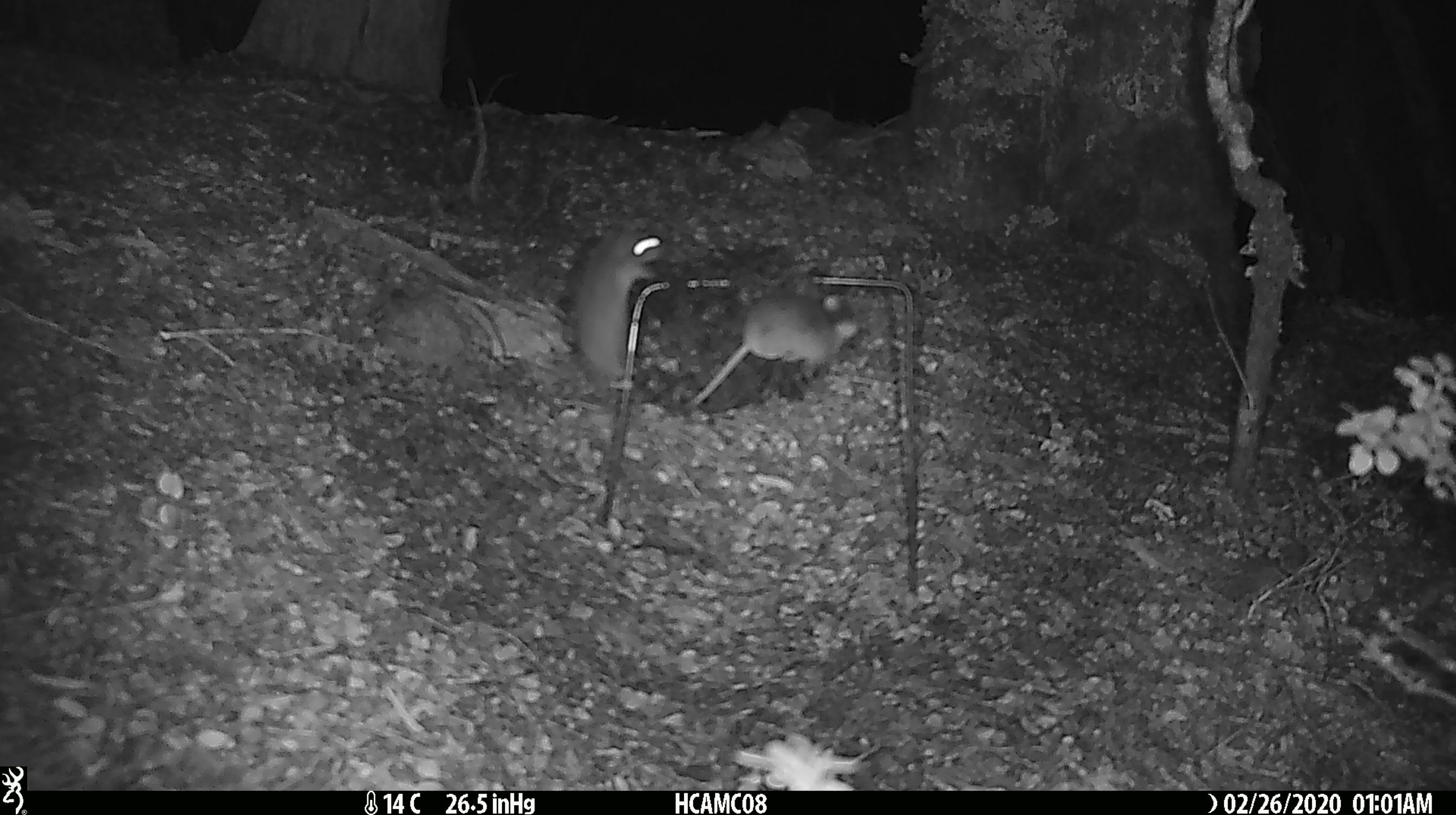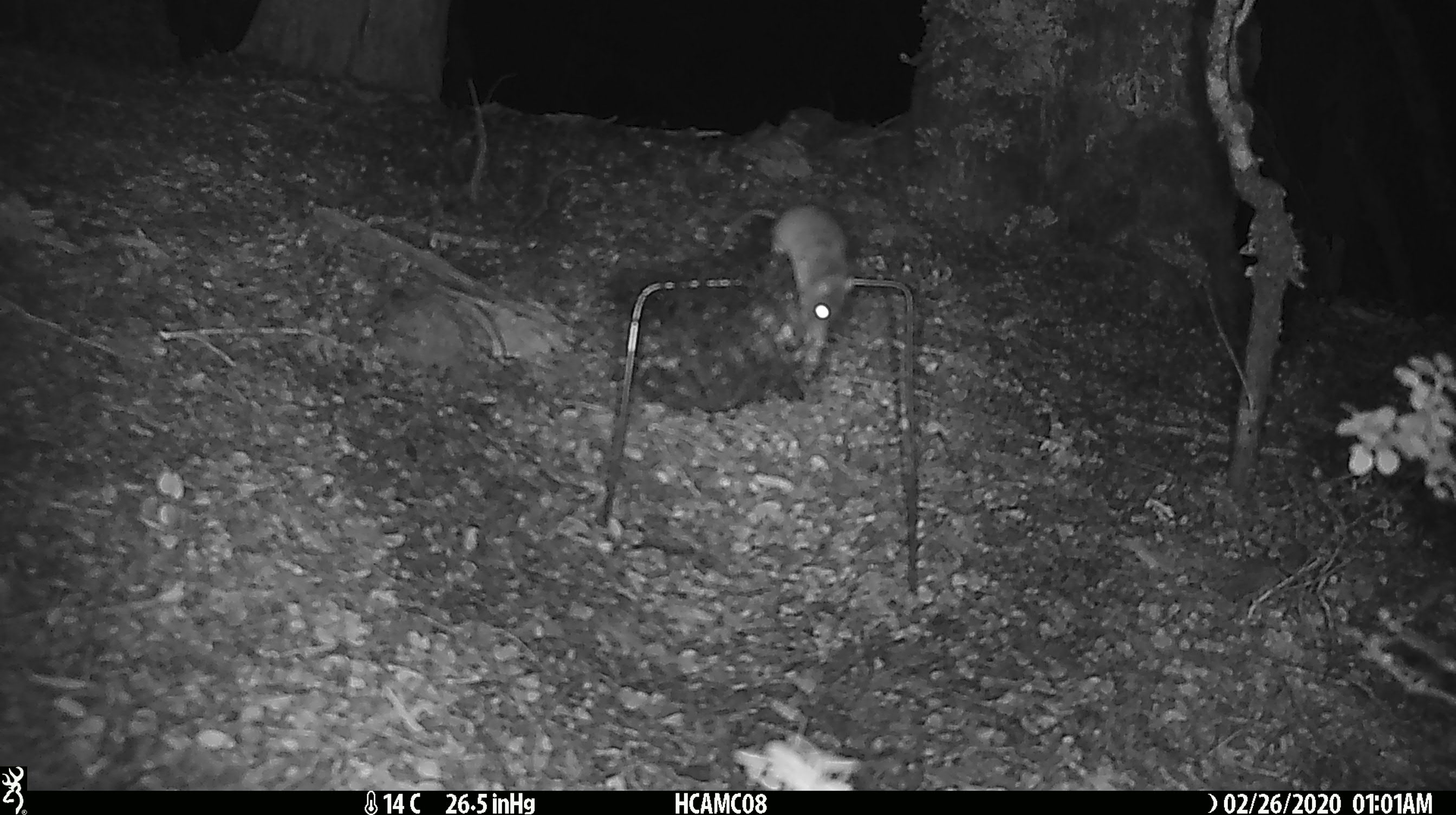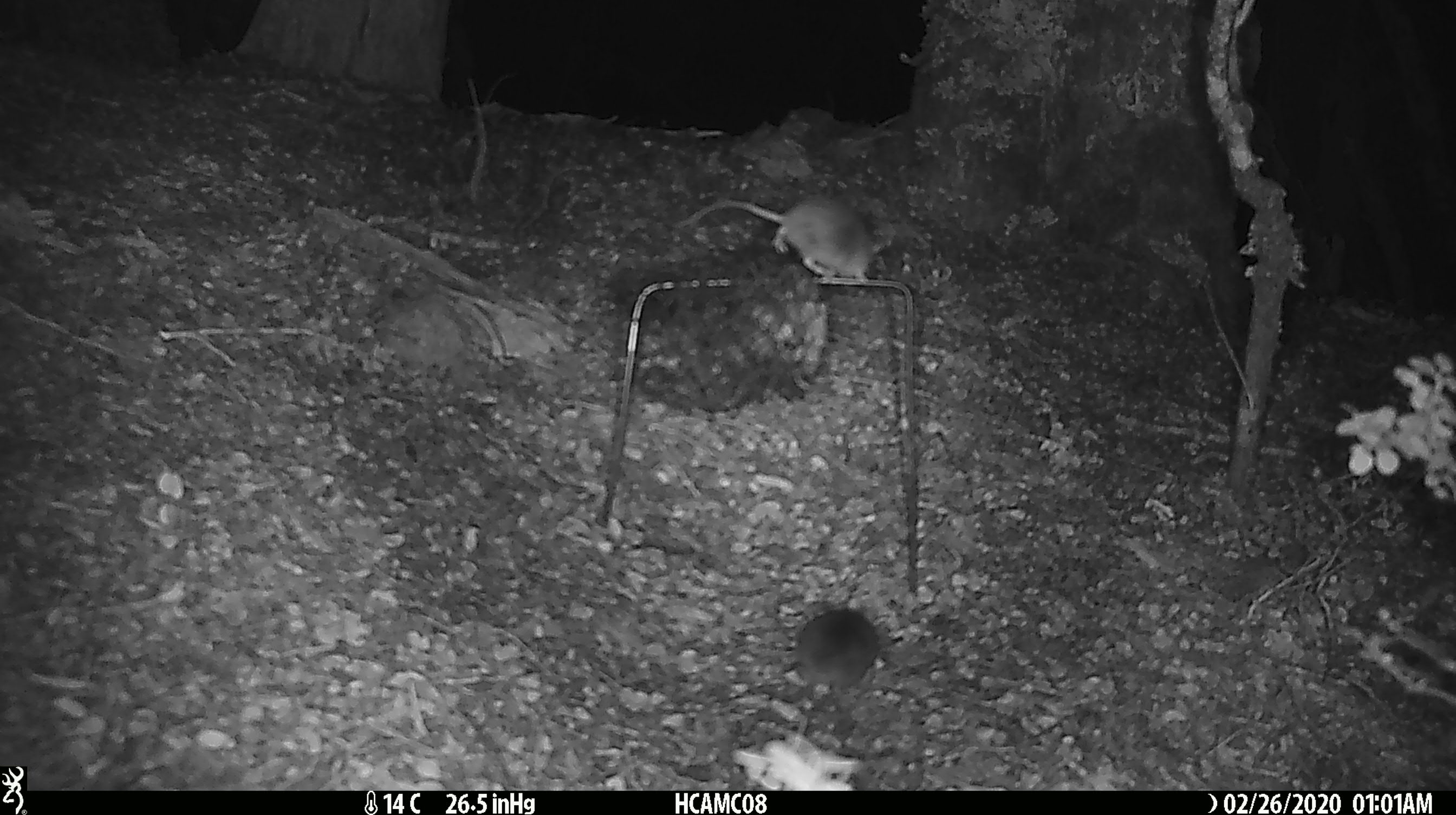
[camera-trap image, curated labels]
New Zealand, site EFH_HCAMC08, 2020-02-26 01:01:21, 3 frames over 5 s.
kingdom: Animalia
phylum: Chordata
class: Mammalia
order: Rodentia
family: Muridae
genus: Mus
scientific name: Mus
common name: mouse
Mouse (Mus).